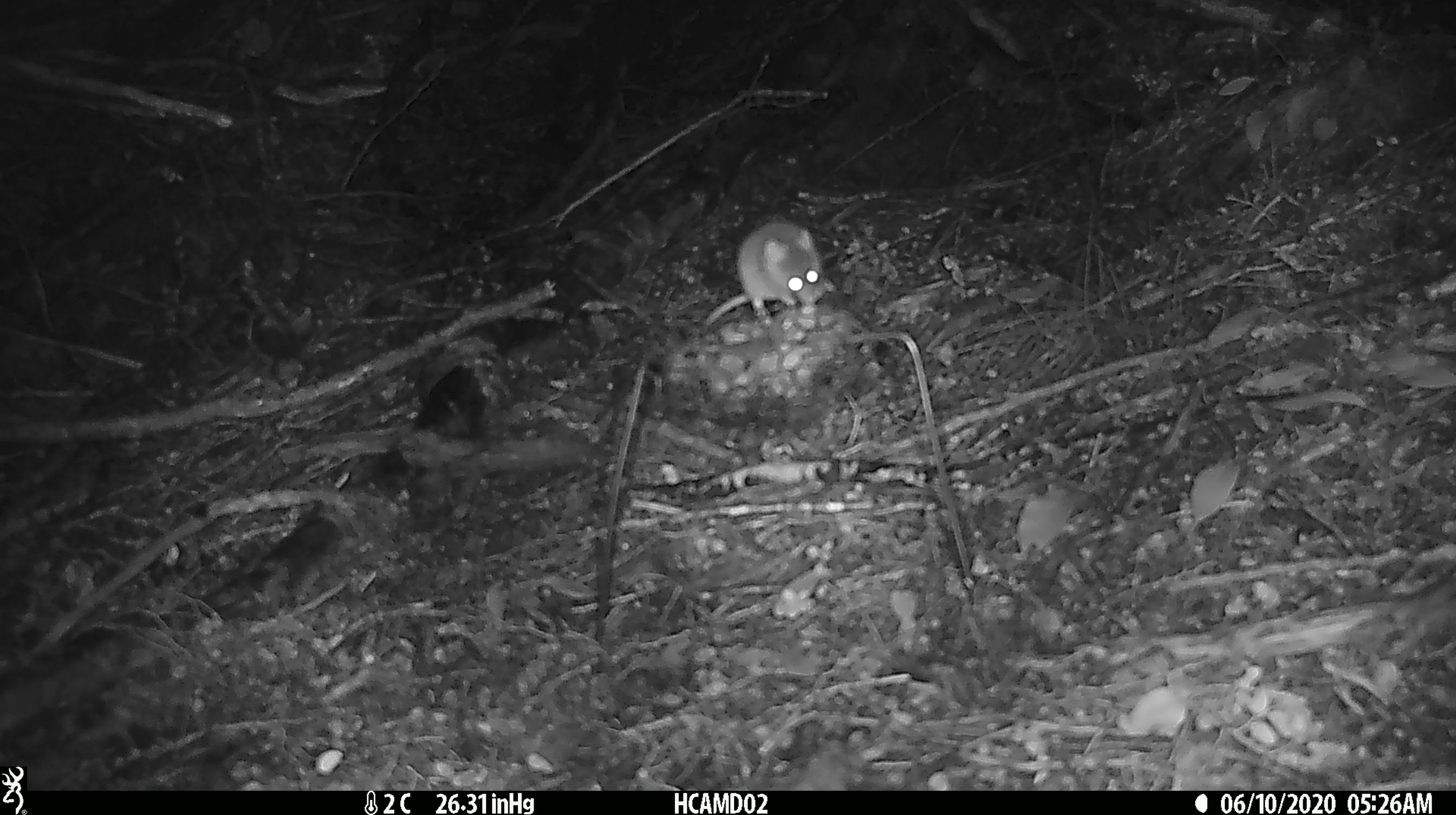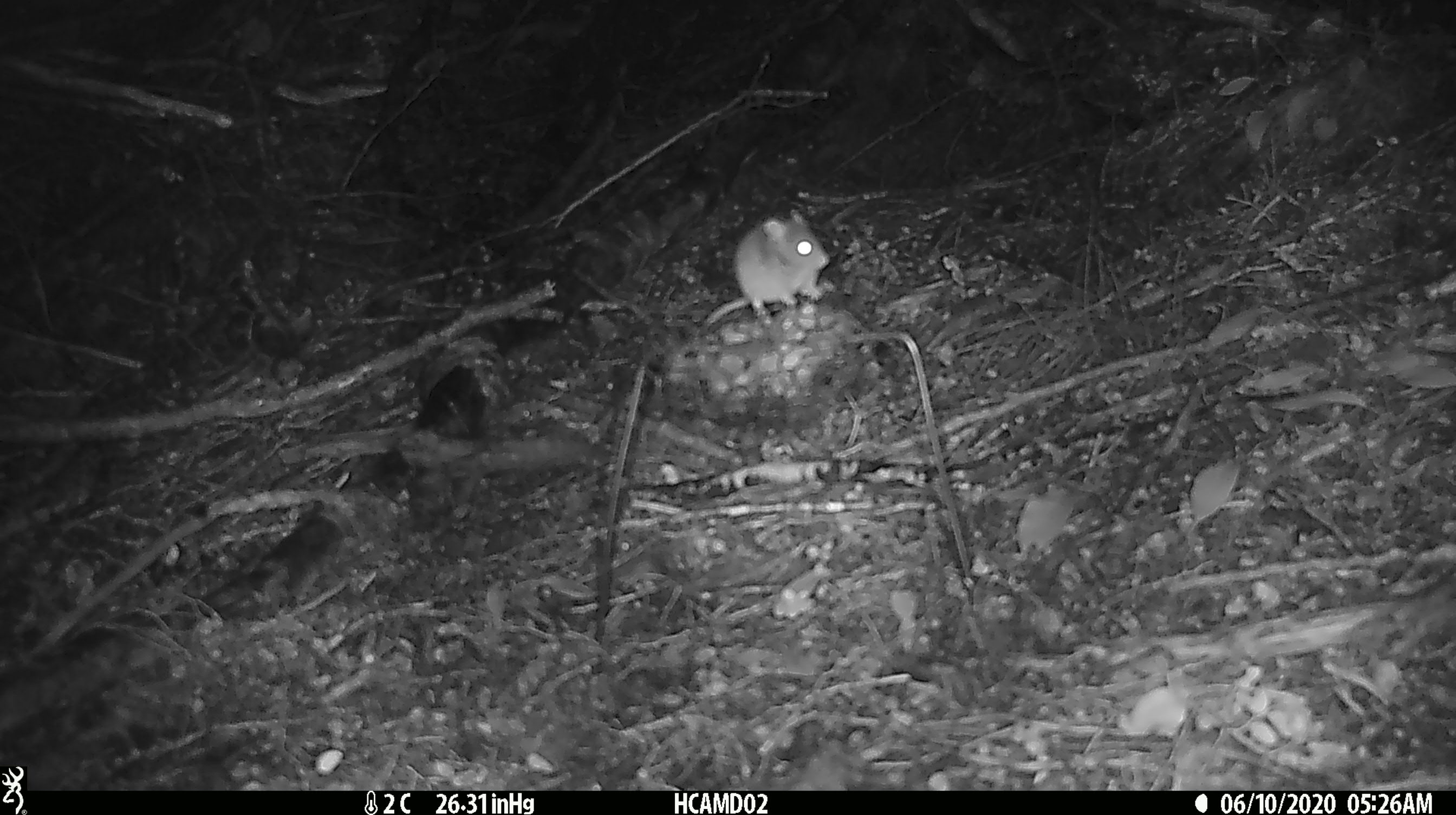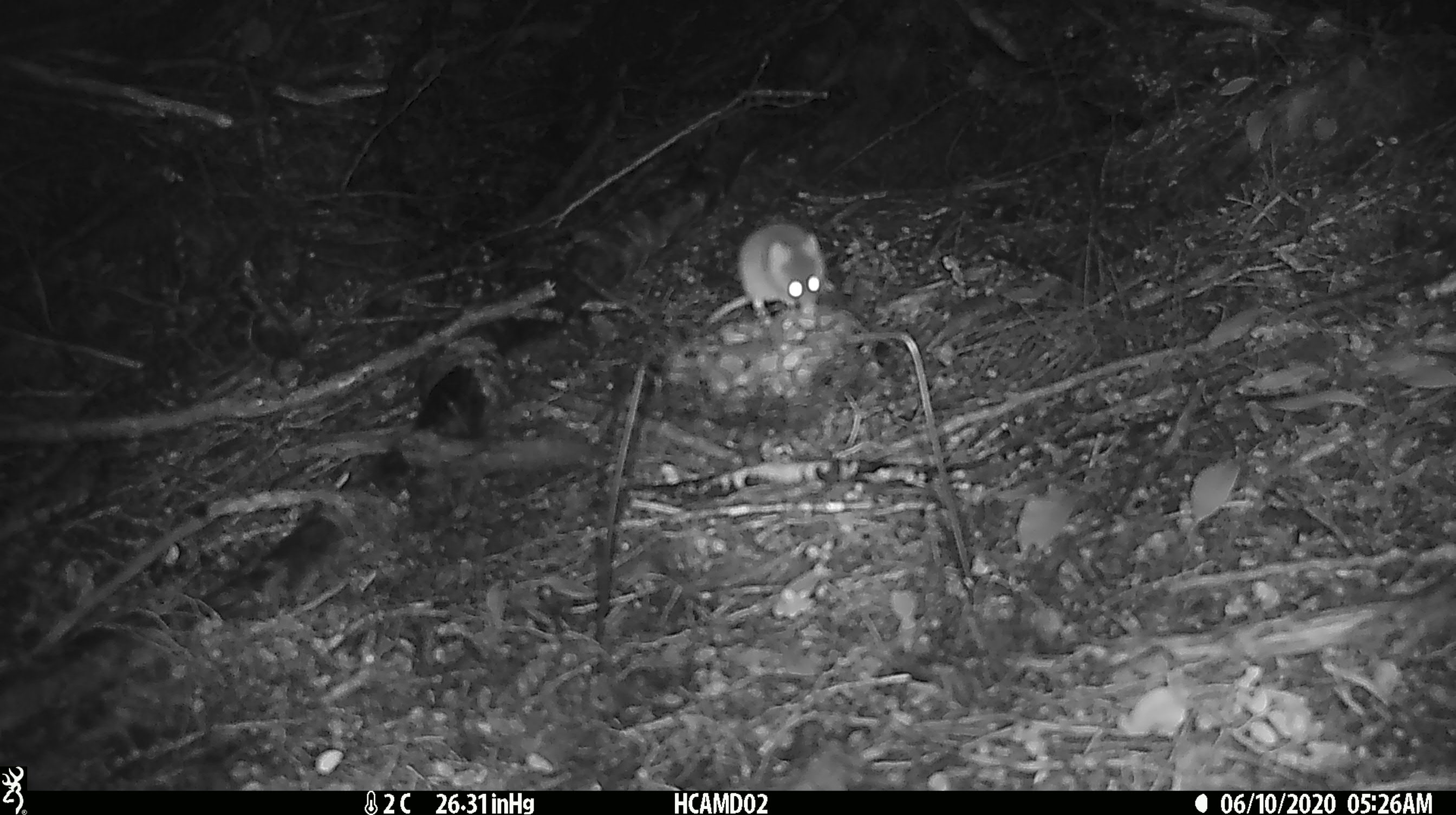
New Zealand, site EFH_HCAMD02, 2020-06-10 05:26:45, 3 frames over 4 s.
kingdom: Animalia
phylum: Chordata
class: Mammalia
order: Rodentia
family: Muridae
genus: Mus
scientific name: Mus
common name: mouse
Mouse (Mus).